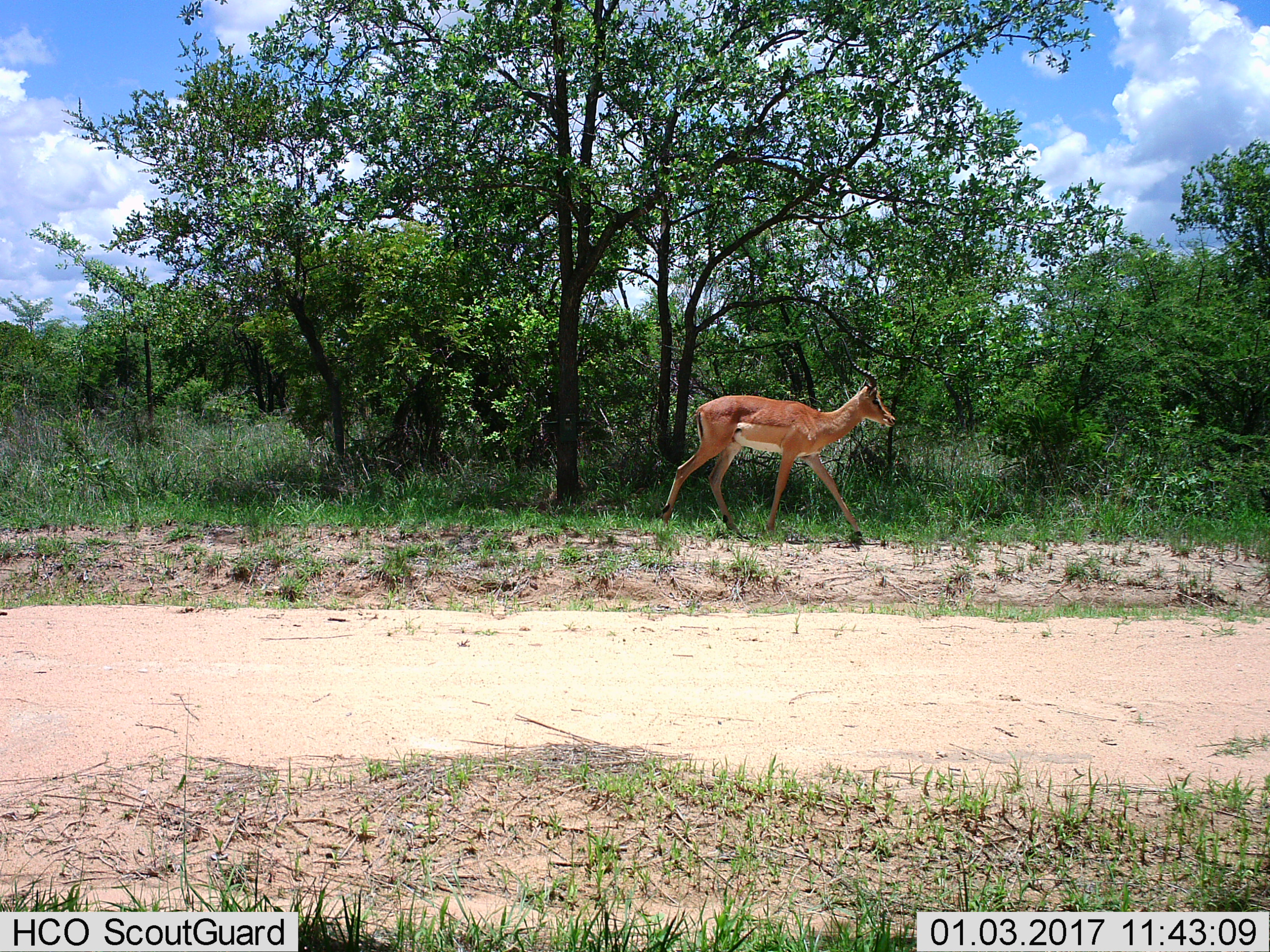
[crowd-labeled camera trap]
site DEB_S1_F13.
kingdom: Animalia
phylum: Chordata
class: Mammalia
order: Artiodactyla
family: Bovidae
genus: Aepyceros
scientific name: Aepyceros melampus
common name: impala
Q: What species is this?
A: Impala (Aepyceros melampus).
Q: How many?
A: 1.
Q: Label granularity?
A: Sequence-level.